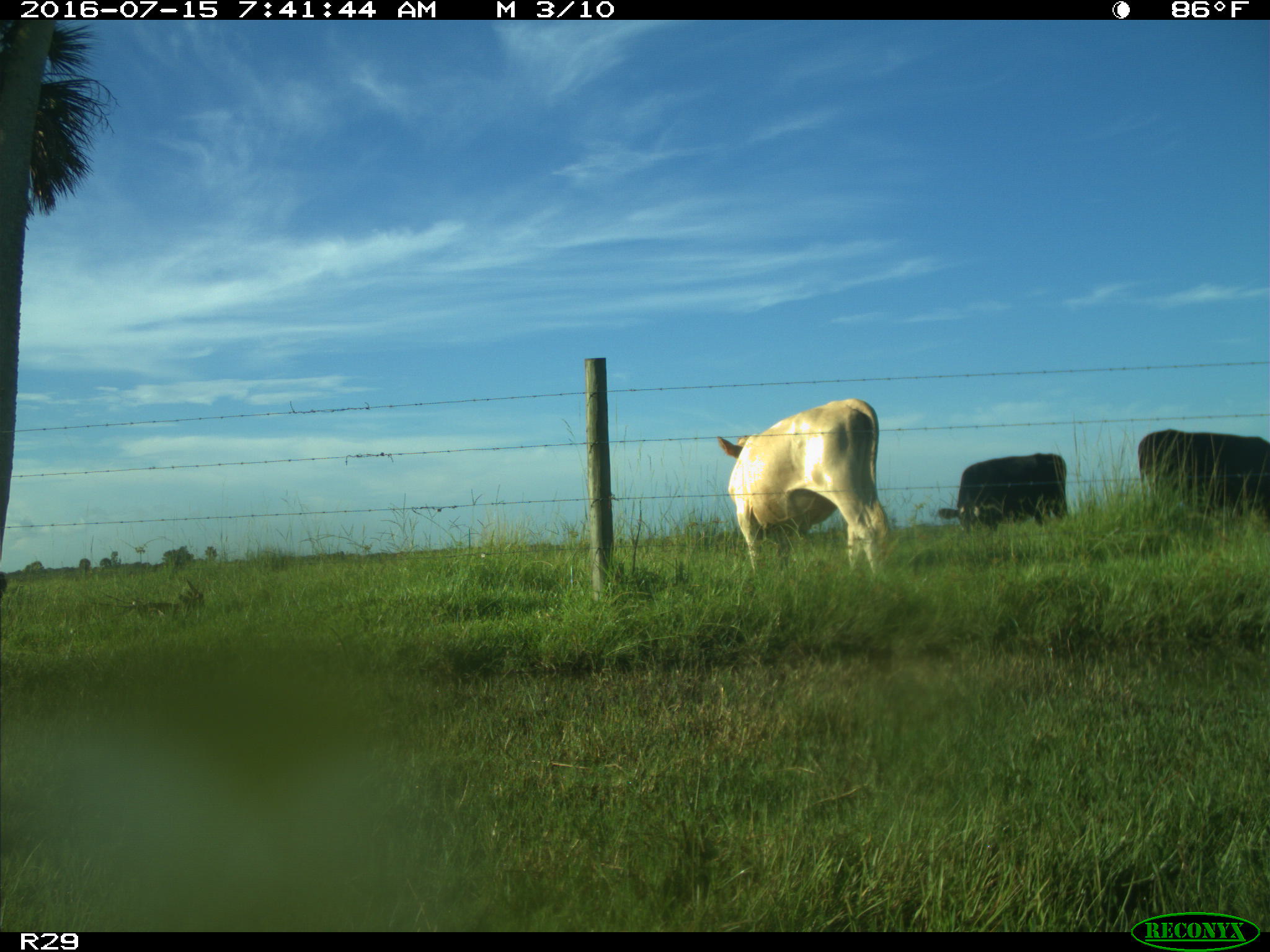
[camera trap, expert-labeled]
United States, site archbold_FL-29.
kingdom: Animalia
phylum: Chordata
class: Mammalia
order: Artiodactyla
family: Bovidae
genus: Bos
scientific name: Bos taurus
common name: domestic cow